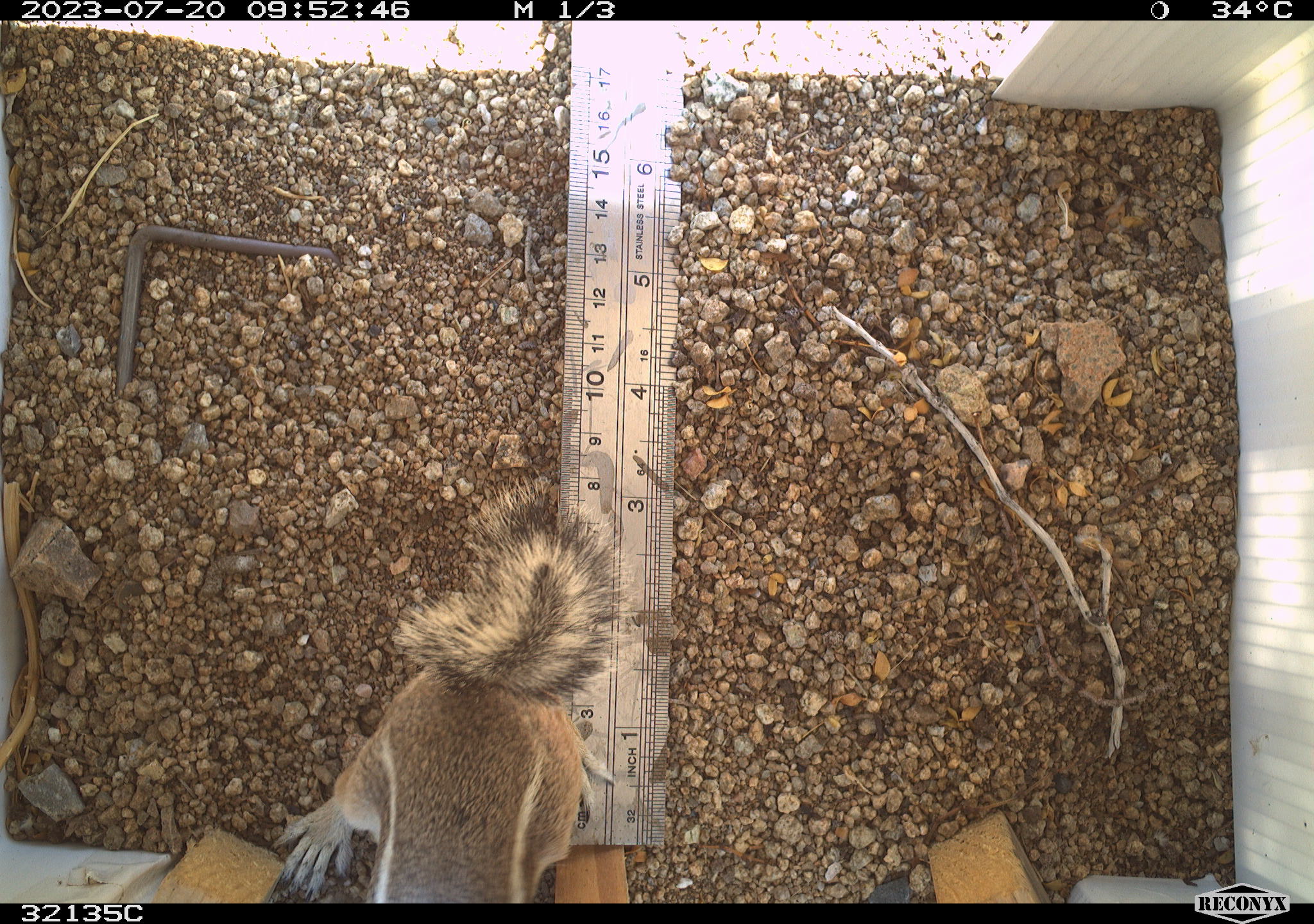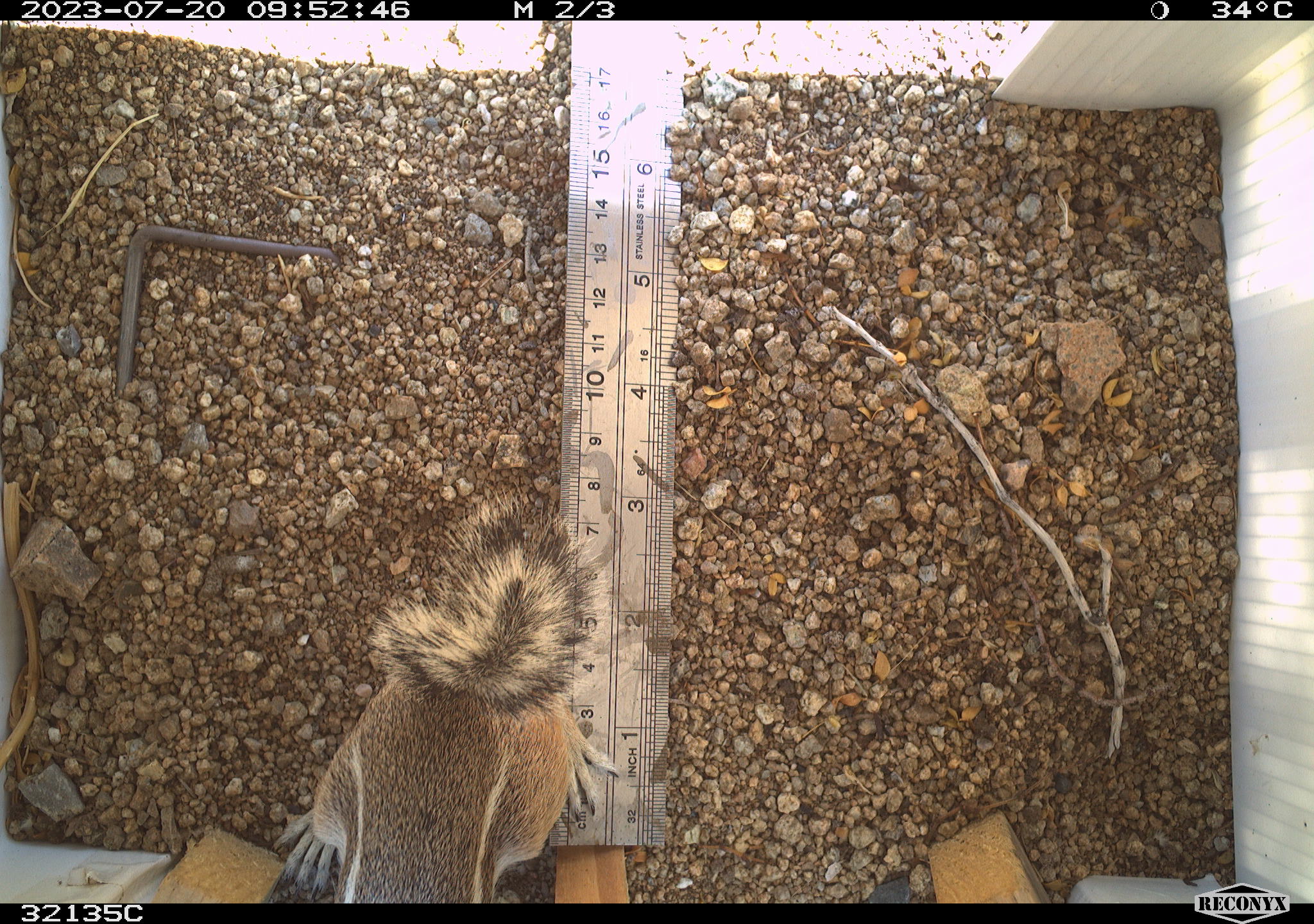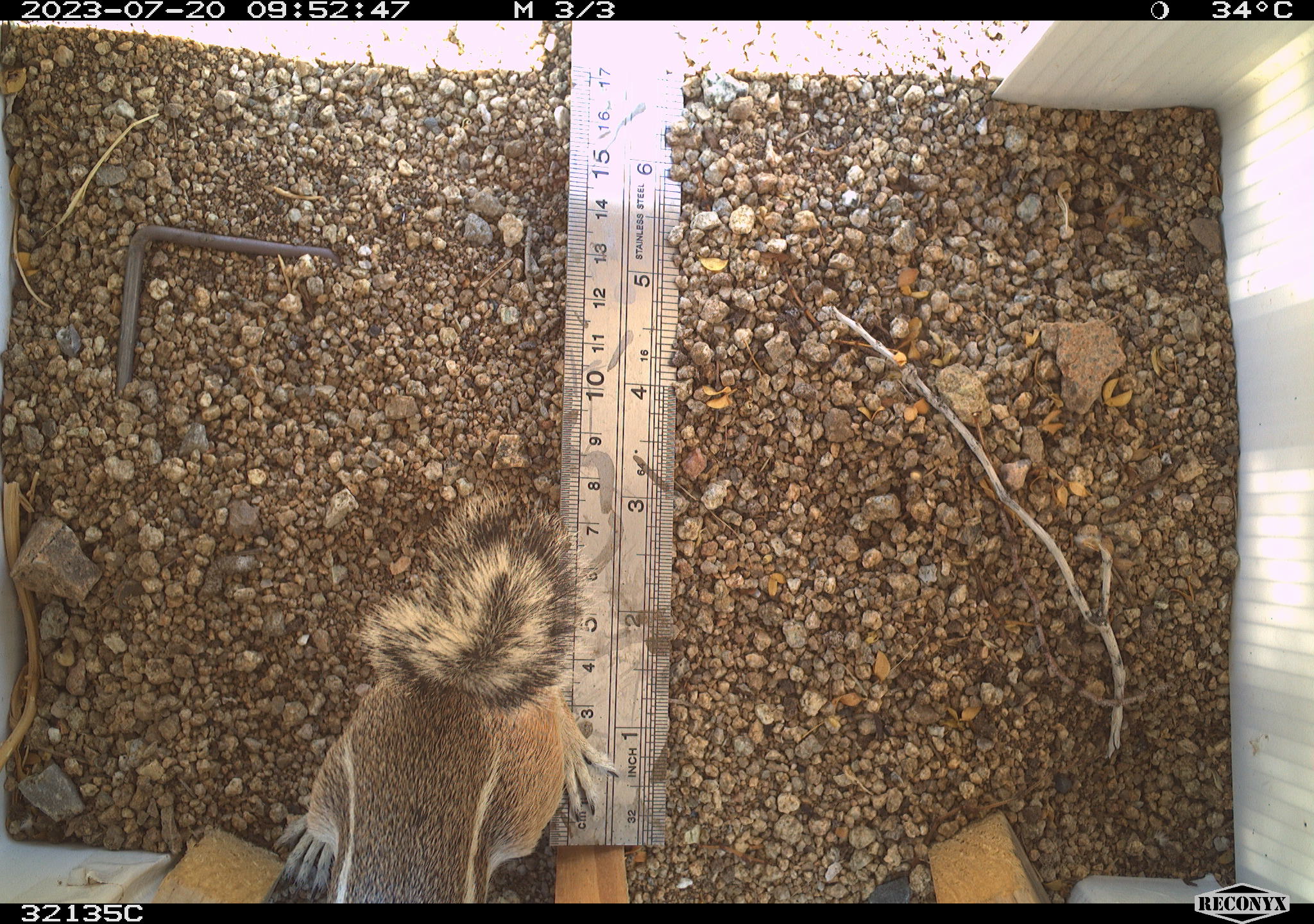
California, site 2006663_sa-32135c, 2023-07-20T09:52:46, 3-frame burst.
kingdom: Animalia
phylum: Chordata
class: Mammalia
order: Rodentia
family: Sciuridae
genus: Ammospermophilus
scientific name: Ammospermophilus leucurus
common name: white-tailed antelope squirrel